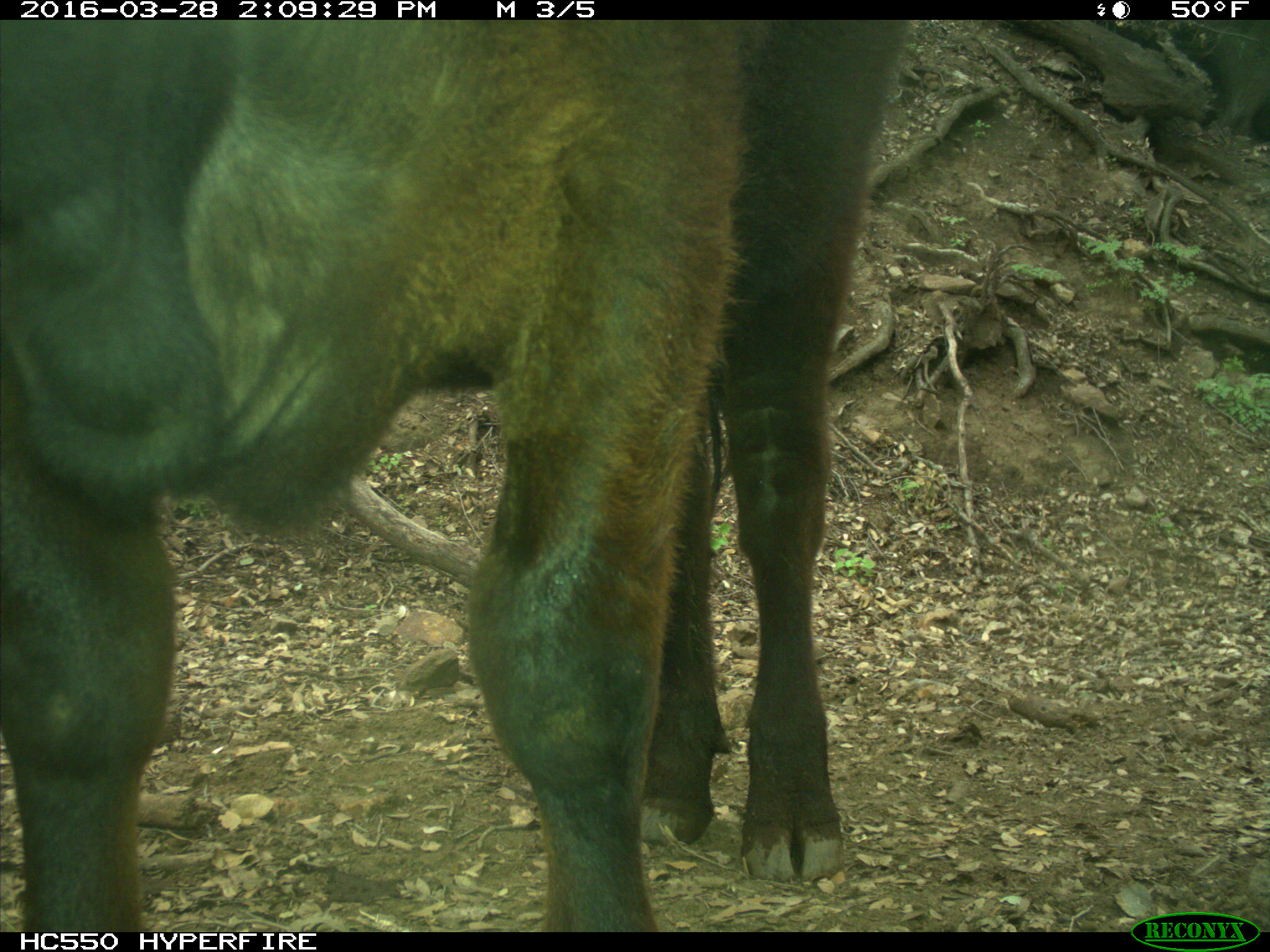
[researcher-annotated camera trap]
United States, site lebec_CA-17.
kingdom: Animalia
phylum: Chordata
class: Mammalia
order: Artiodactyla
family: Bovidae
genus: Bos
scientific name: Bos taurus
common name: domestic cow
Bos taurus (domestic cow).